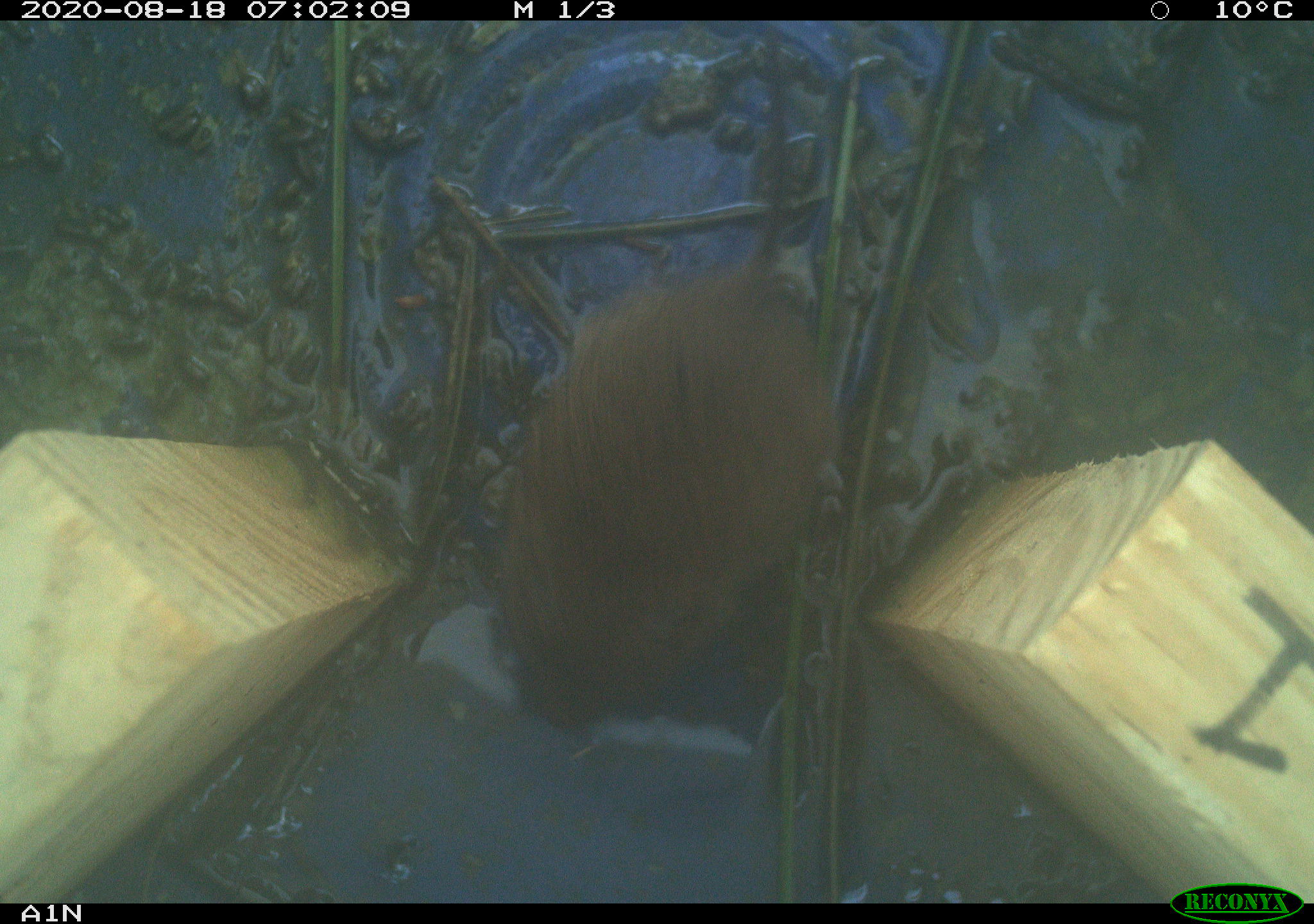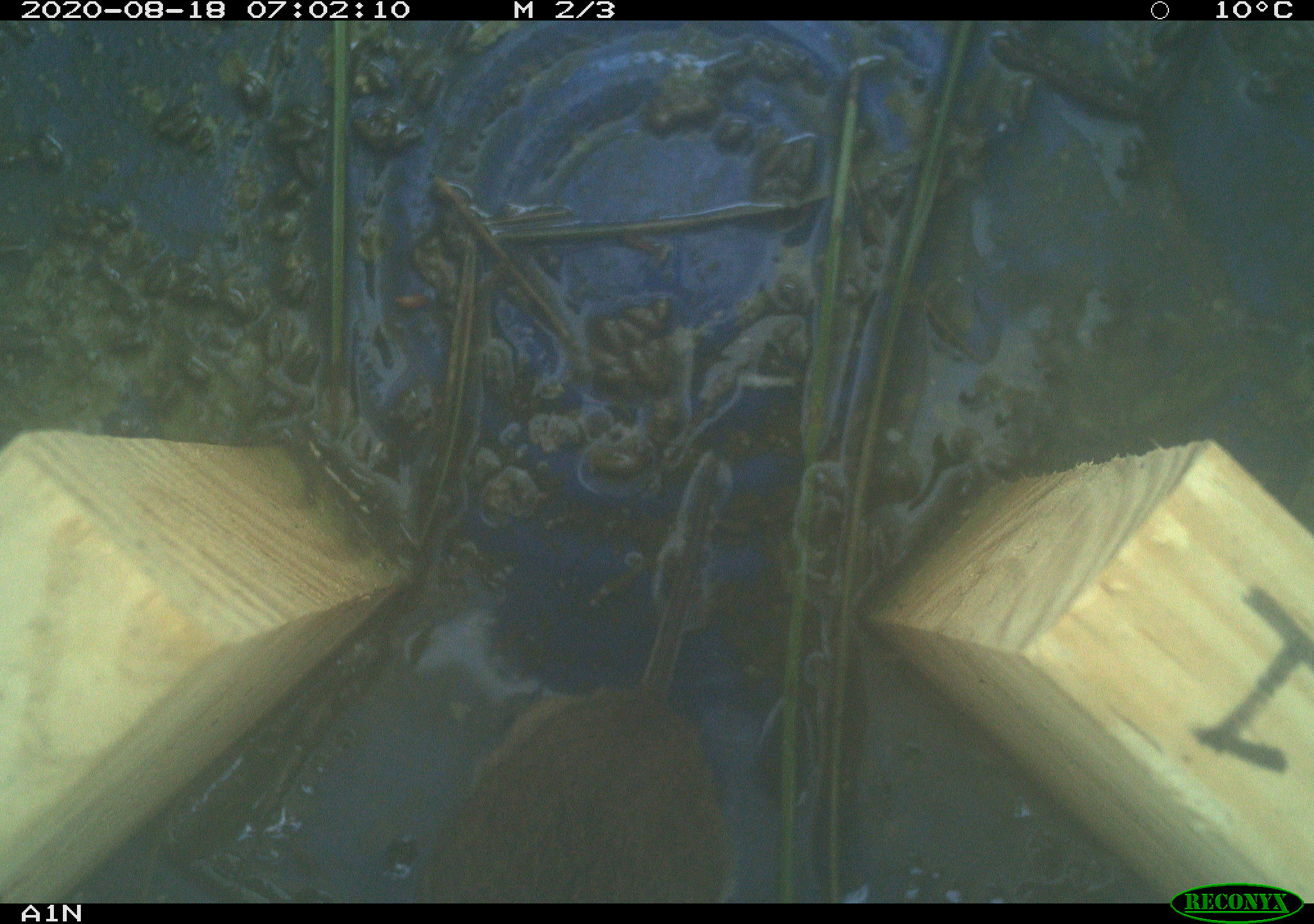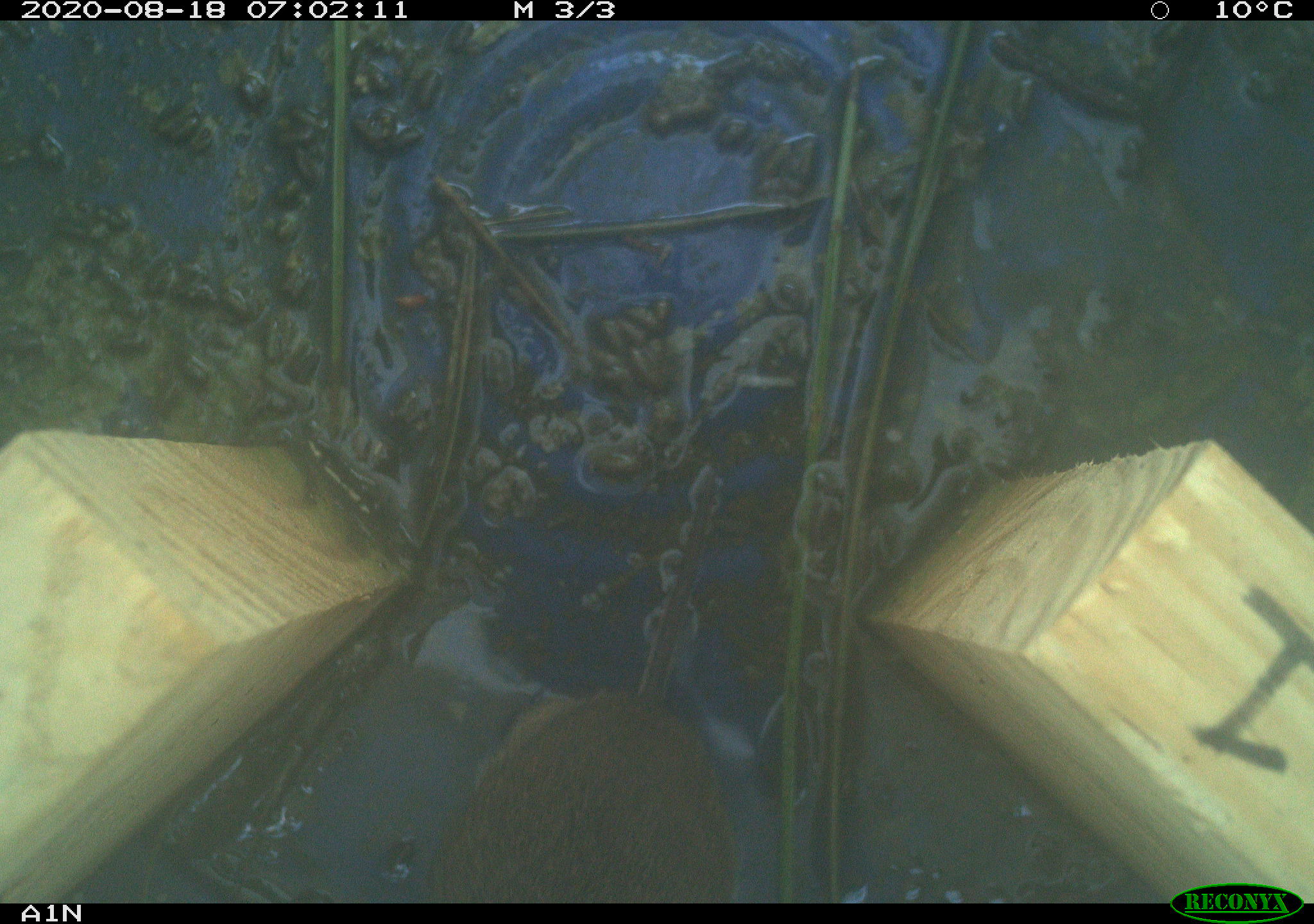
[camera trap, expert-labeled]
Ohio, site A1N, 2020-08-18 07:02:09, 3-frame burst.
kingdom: Animalia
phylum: Chordata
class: Mammalia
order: Rodentia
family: Cricetidae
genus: Microtus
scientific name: Microtus pennsylvanicus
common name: meadow vole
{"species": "meadow vole (Microtus pennsylvanicus)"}